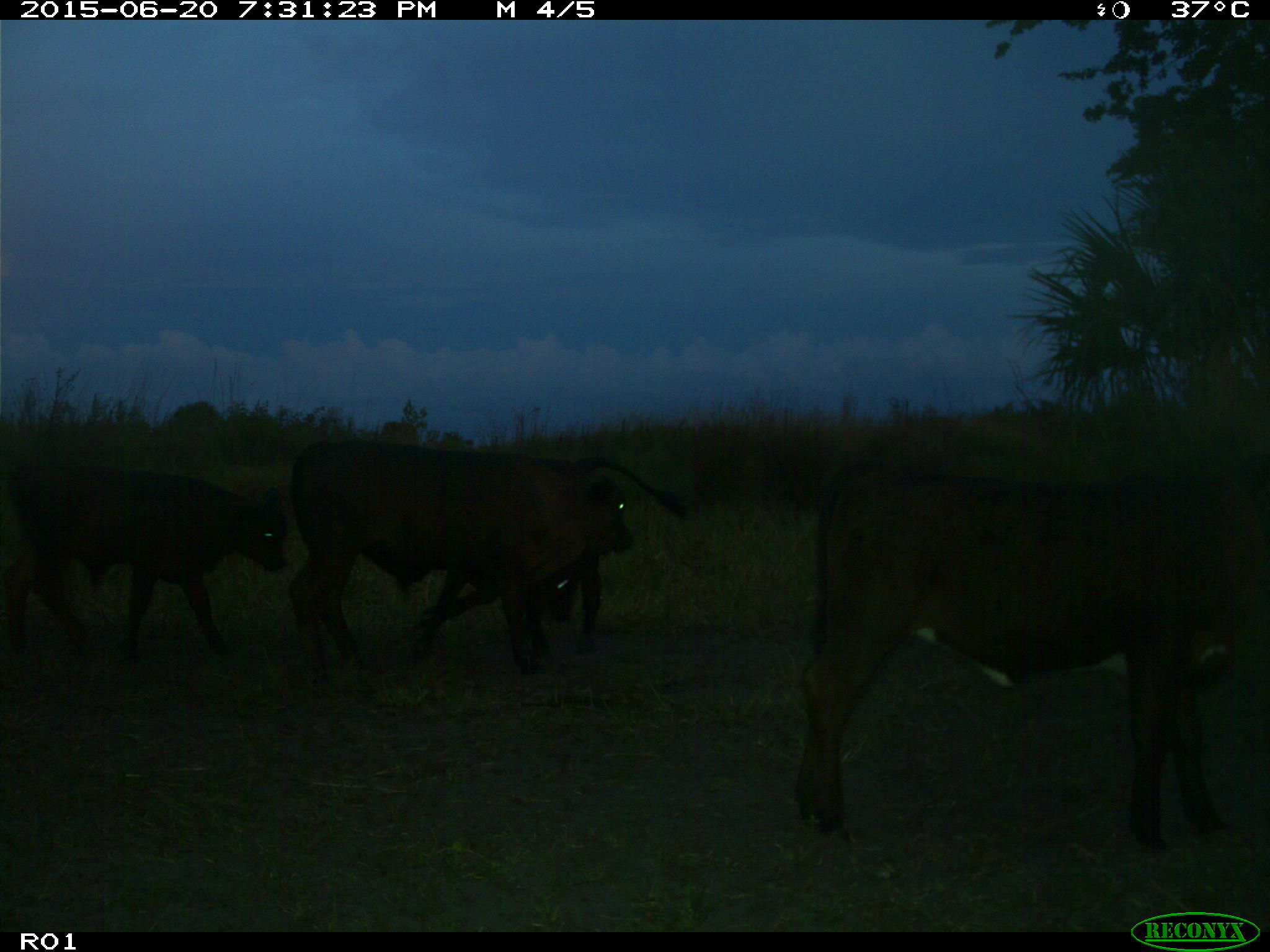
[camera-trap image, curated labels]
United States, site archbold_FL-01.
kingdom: Animalia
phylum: Chordata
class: Mammalia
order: Artiodactyla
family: Bovidae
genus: Bos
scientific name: Bos taurus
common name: domestic cow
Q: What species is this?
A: Bos taurus (domestic cow).